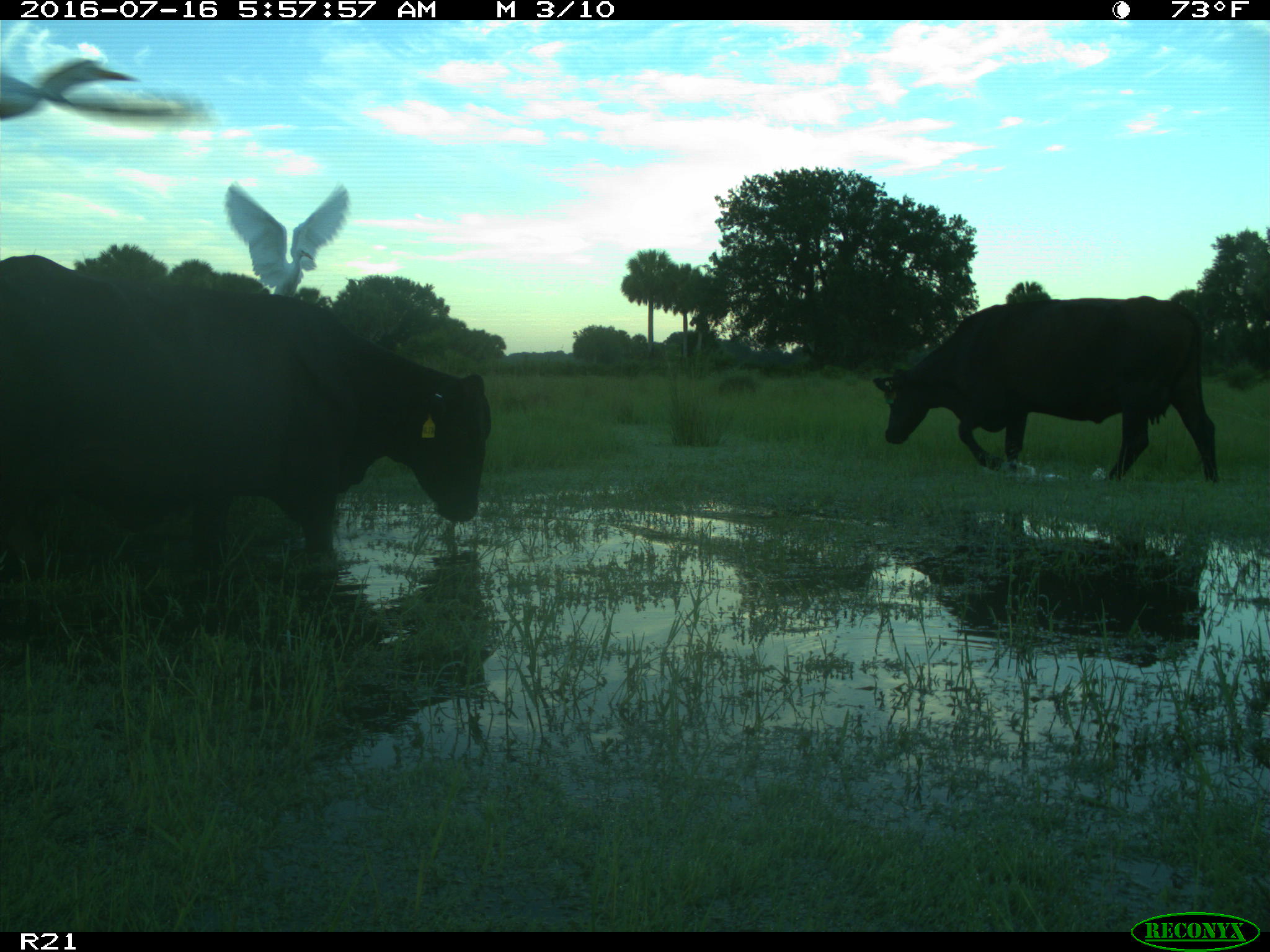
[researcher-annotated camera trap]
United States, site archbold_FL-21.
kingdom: Animalia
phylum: Chordata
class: Mammalia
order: Artiodactyla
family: Bovidae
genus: Bos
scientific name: Bos taurus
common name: domestic cow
Bos taurus (domestic cow).